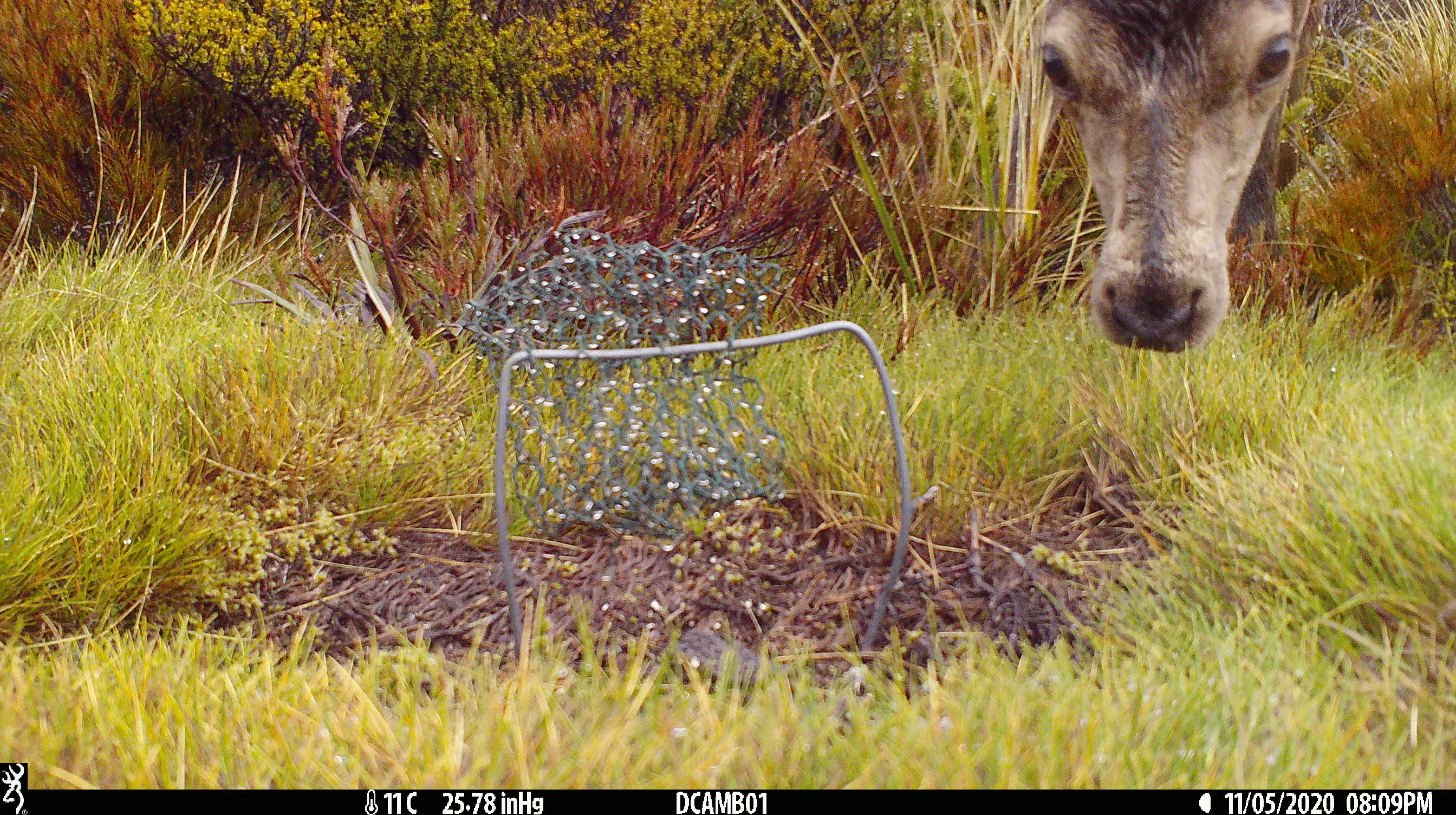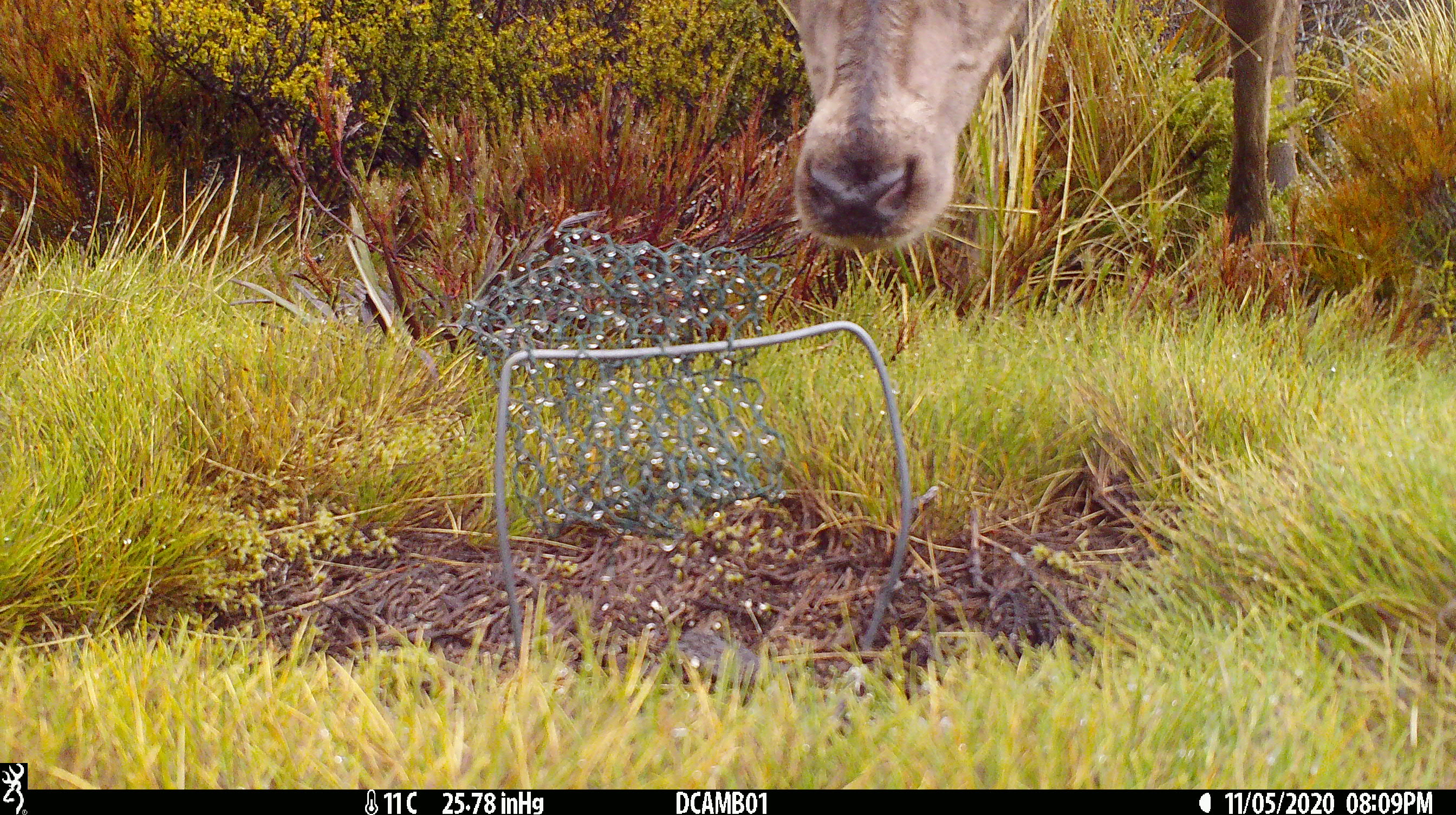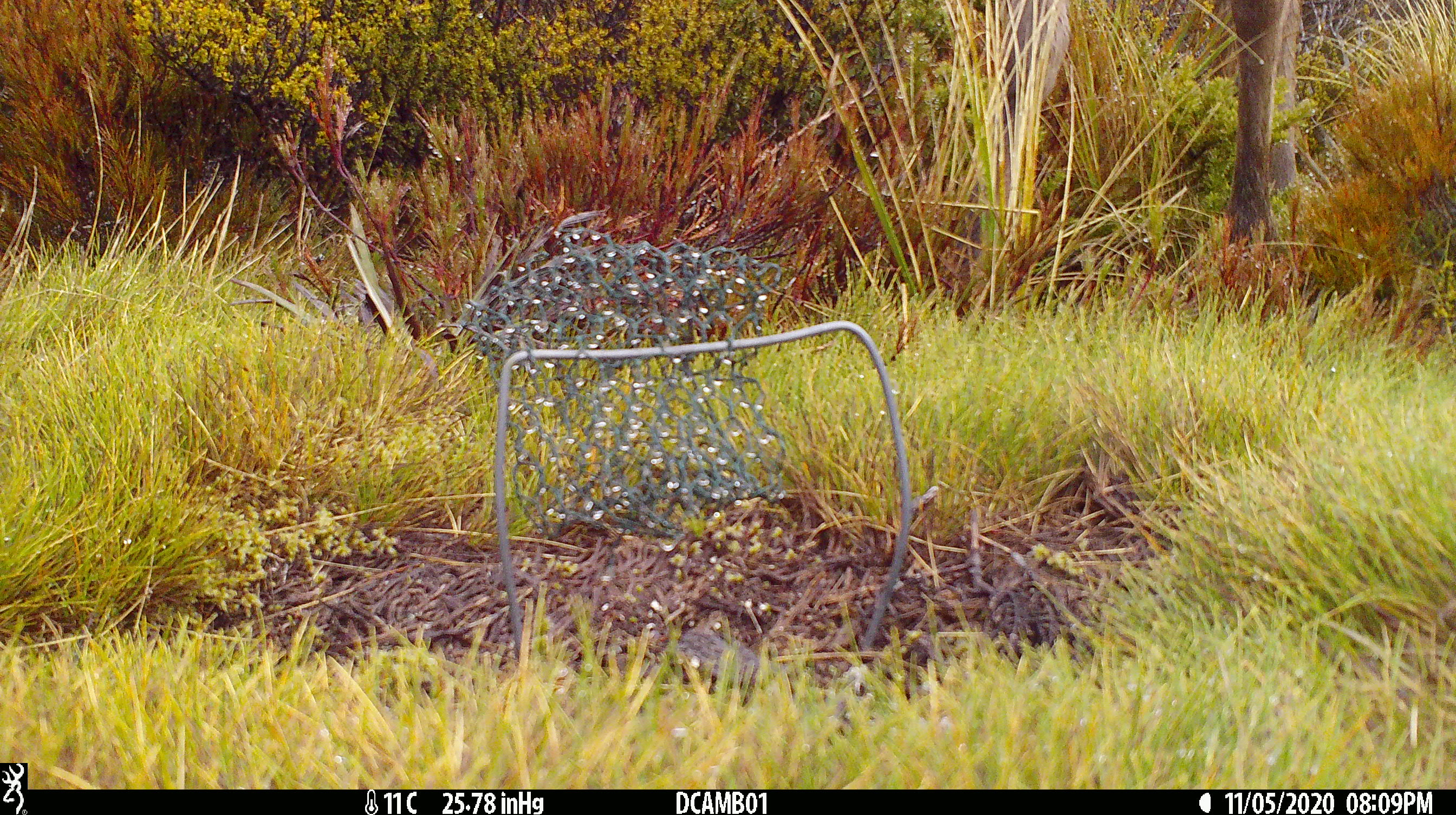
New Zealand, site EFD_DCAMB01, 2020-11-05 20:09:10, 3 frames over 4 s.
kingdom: Animalia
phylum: Chordata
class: Mammalia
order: Artiodactyla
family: Cervidae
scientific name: Cervidae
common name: deer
Deer (Cervidae).